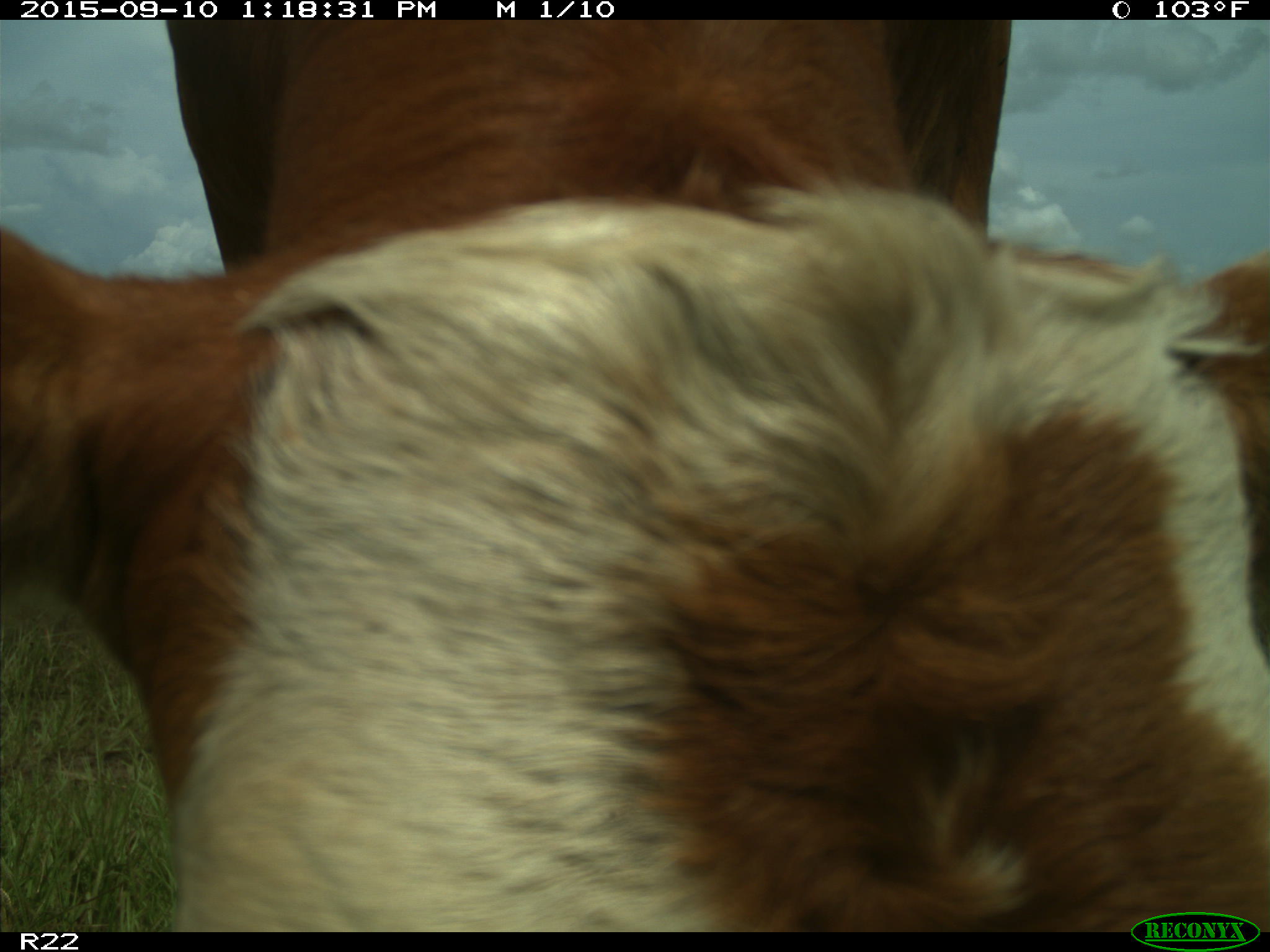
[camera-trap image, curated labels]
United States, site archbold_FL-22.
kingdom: Animalia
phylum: Chordata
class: Mammalia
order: Artiodactyla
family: Bovidae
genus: Bos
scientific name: Bos taurus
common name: domestic cow